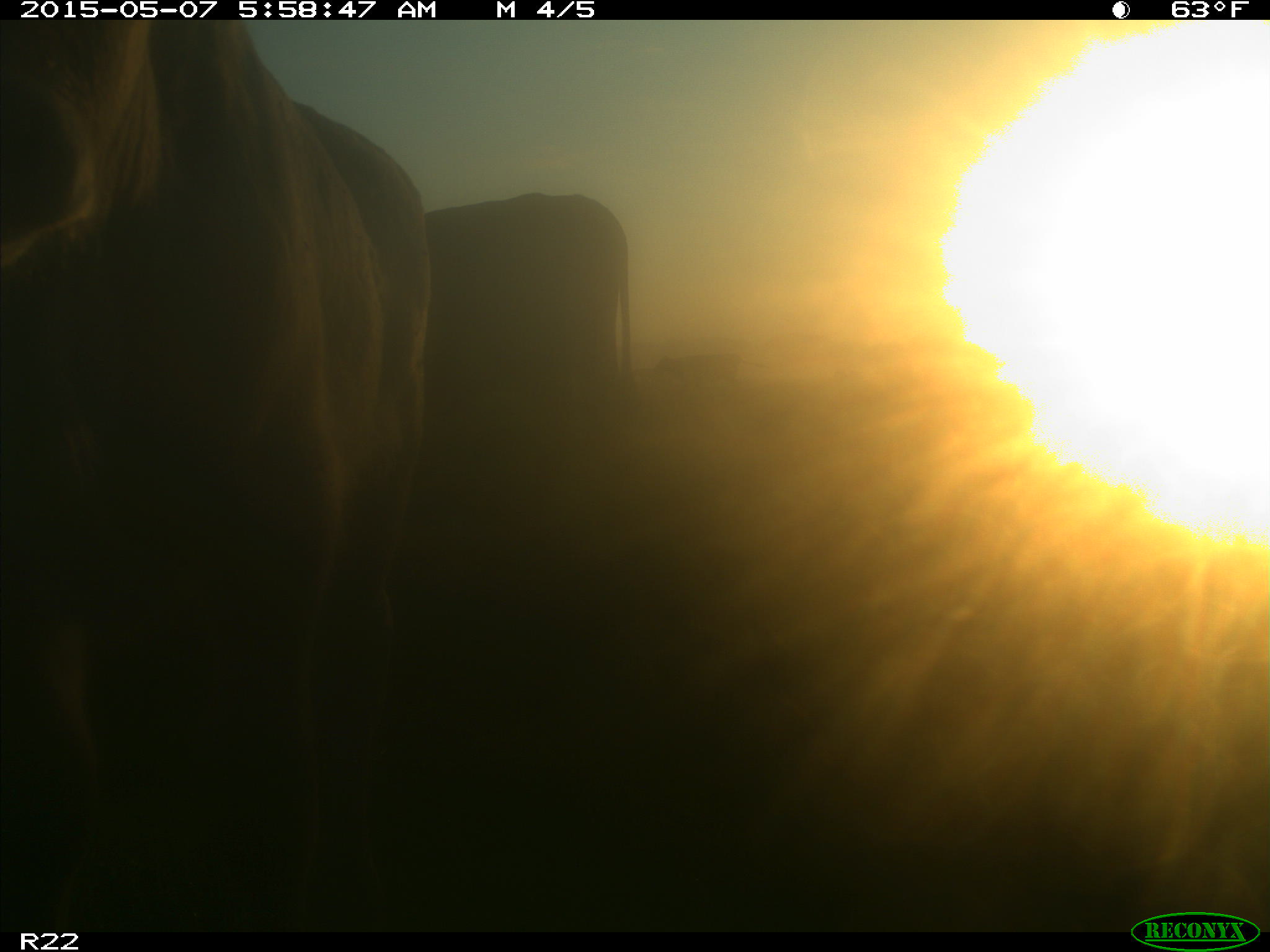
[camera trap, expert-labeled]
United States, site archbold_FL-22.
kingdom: Animalia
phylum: Chordata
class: Mammalia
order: Artiodactyla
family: Bovidae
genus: Bos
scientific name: Bos taurus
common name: domestic cow